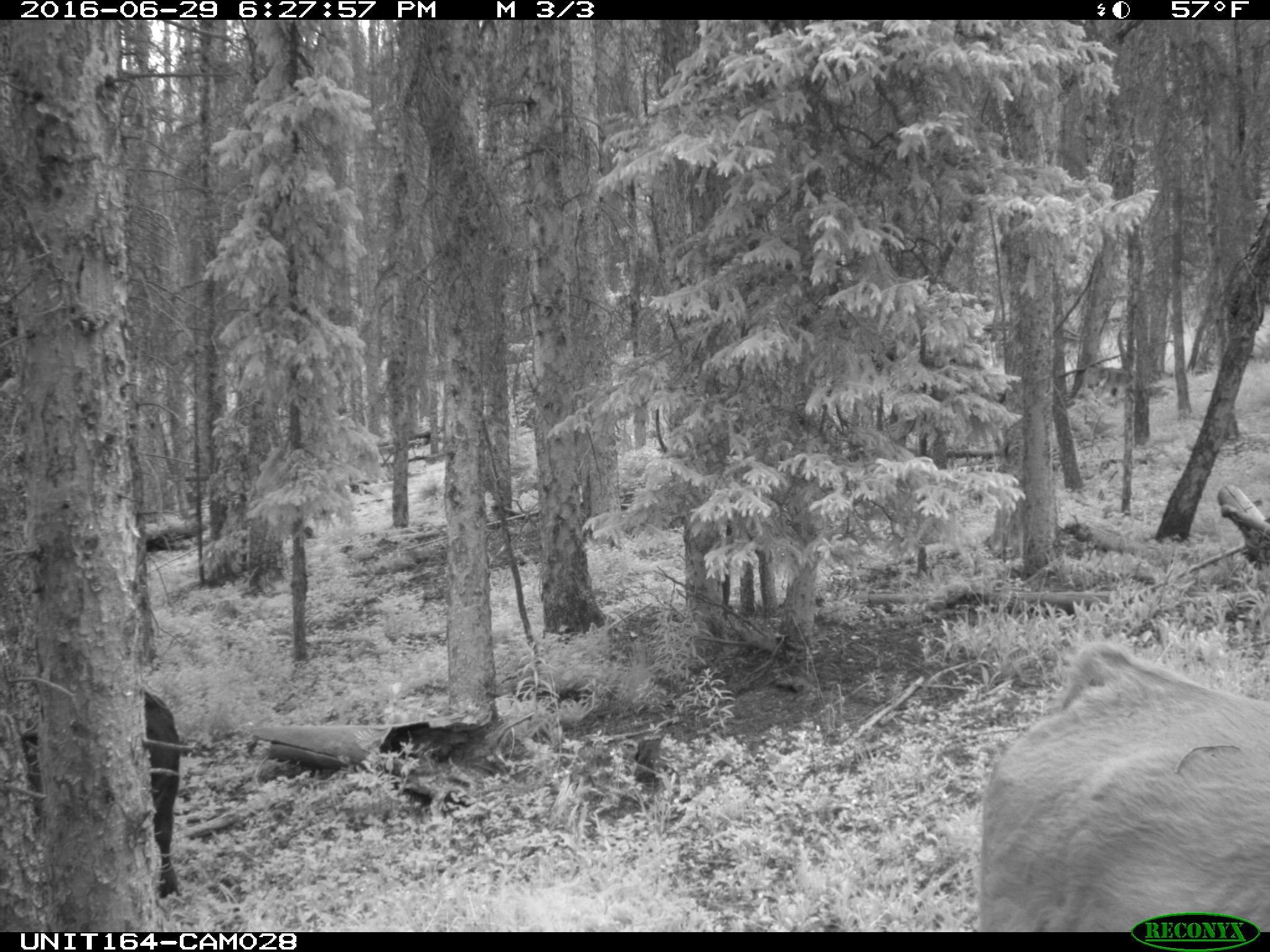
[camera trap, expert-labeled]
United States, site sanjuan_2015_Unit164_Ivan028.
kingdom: Animalia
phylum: Chordata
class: Mammalia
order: Artiodactyla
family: Bovidae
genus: Bos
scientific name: Bos taurus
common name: domestic cow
Bos taurus (domestic cow).